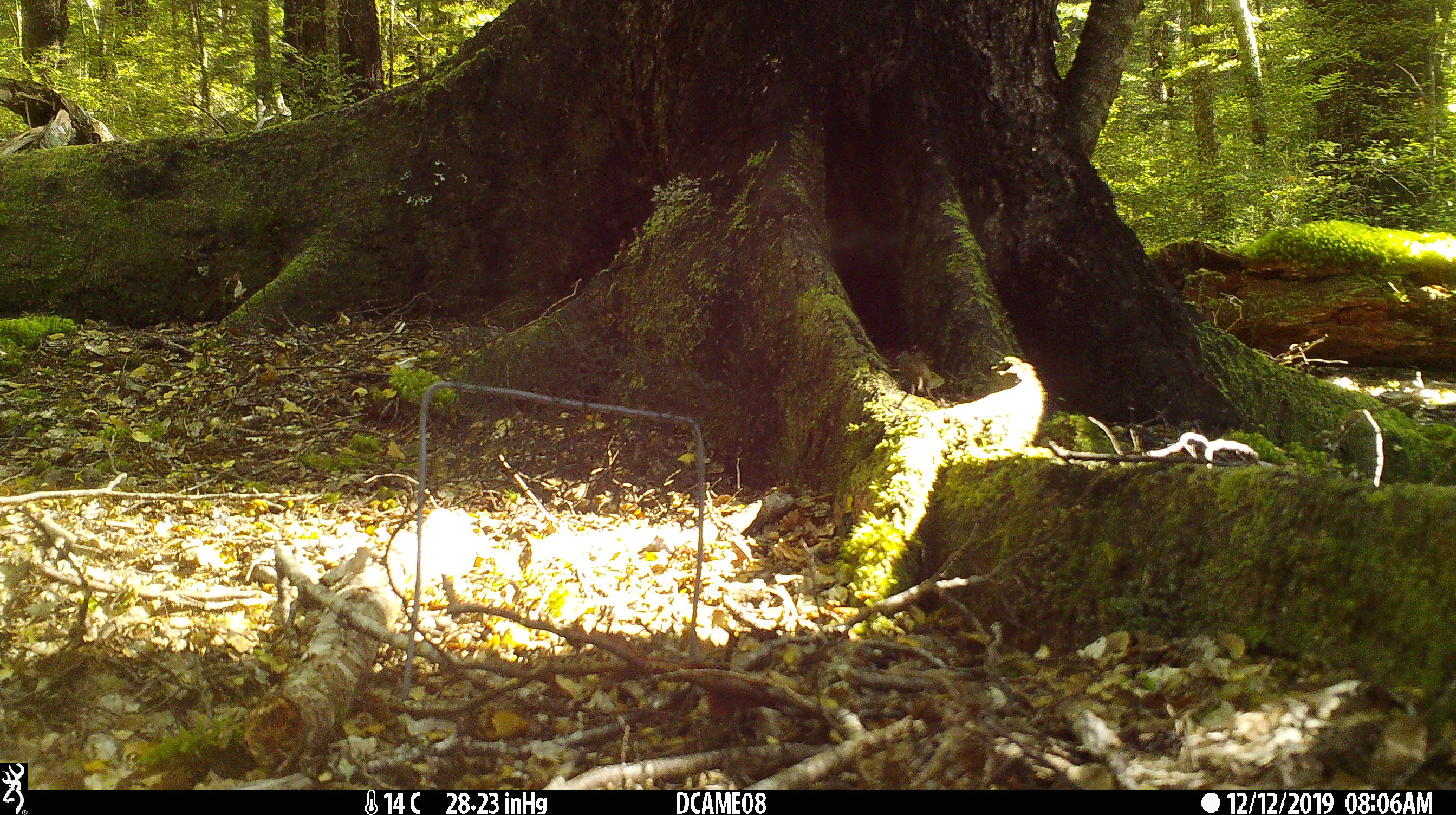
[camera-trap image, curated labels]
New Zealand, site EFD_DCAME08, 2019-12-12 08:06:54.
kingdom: Animalia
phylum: Chordata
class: Mammalia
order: Rodentia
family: Muridae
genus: Mus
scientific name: Mus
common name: mouse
Mouse (Mus).